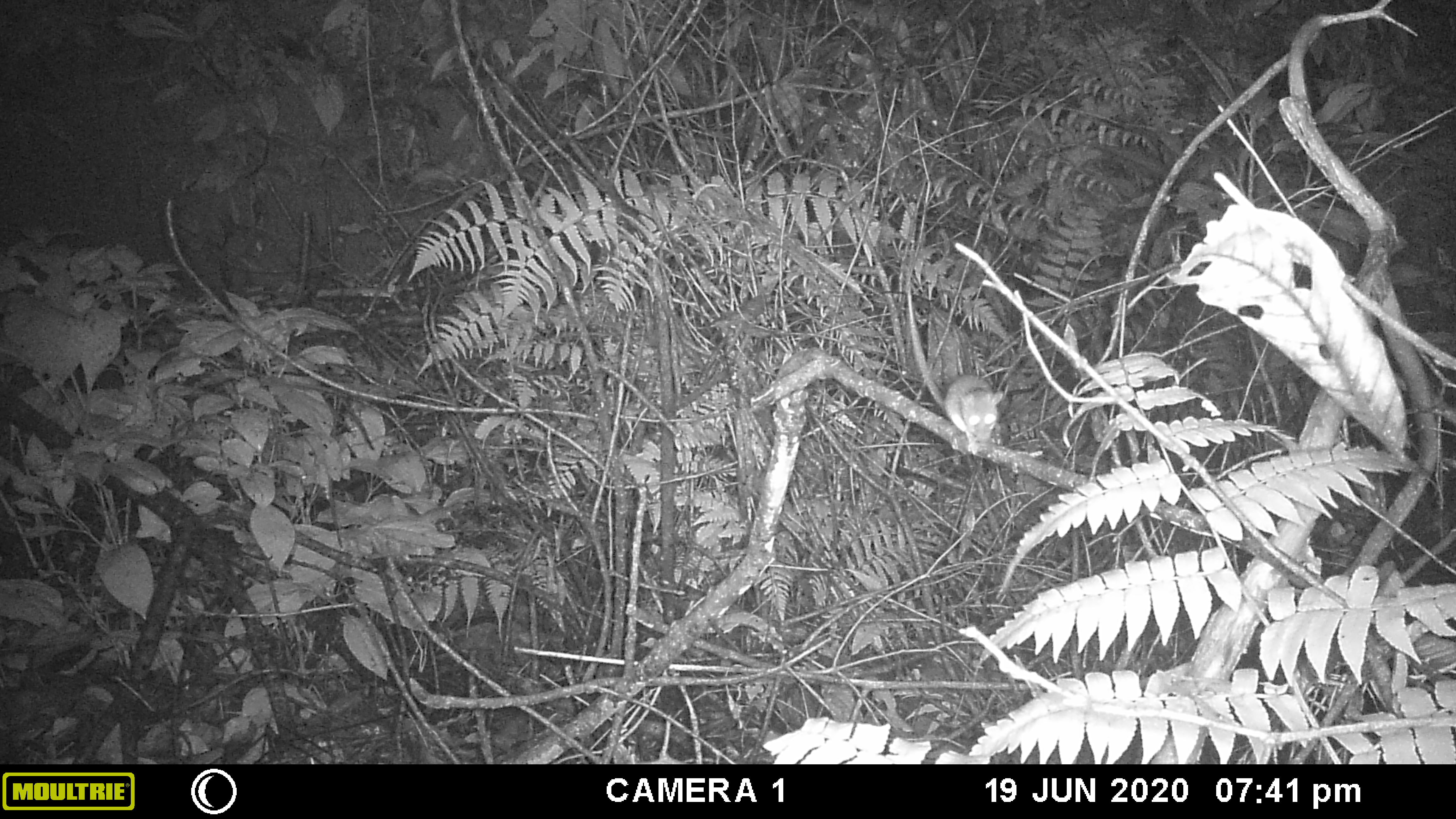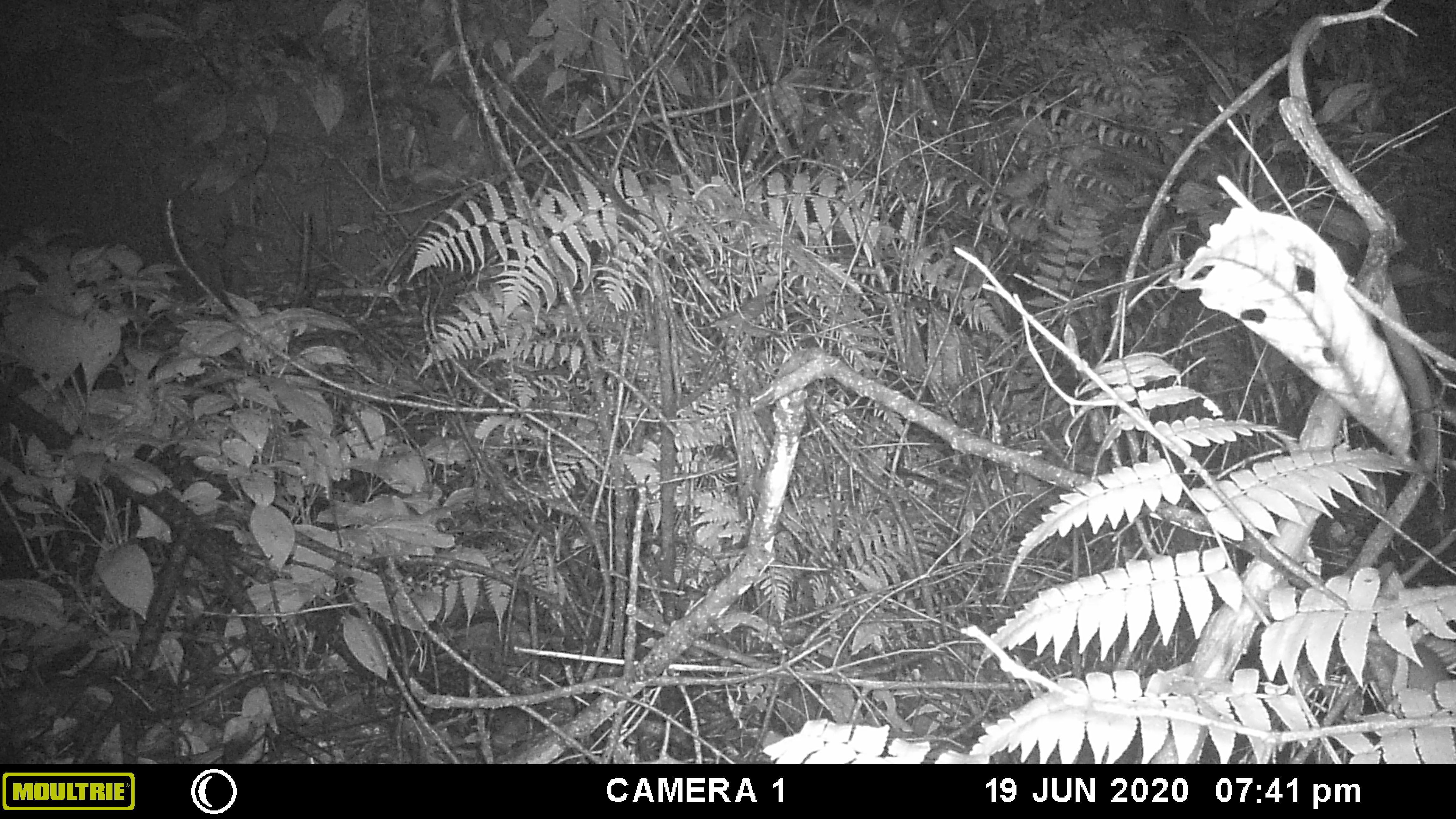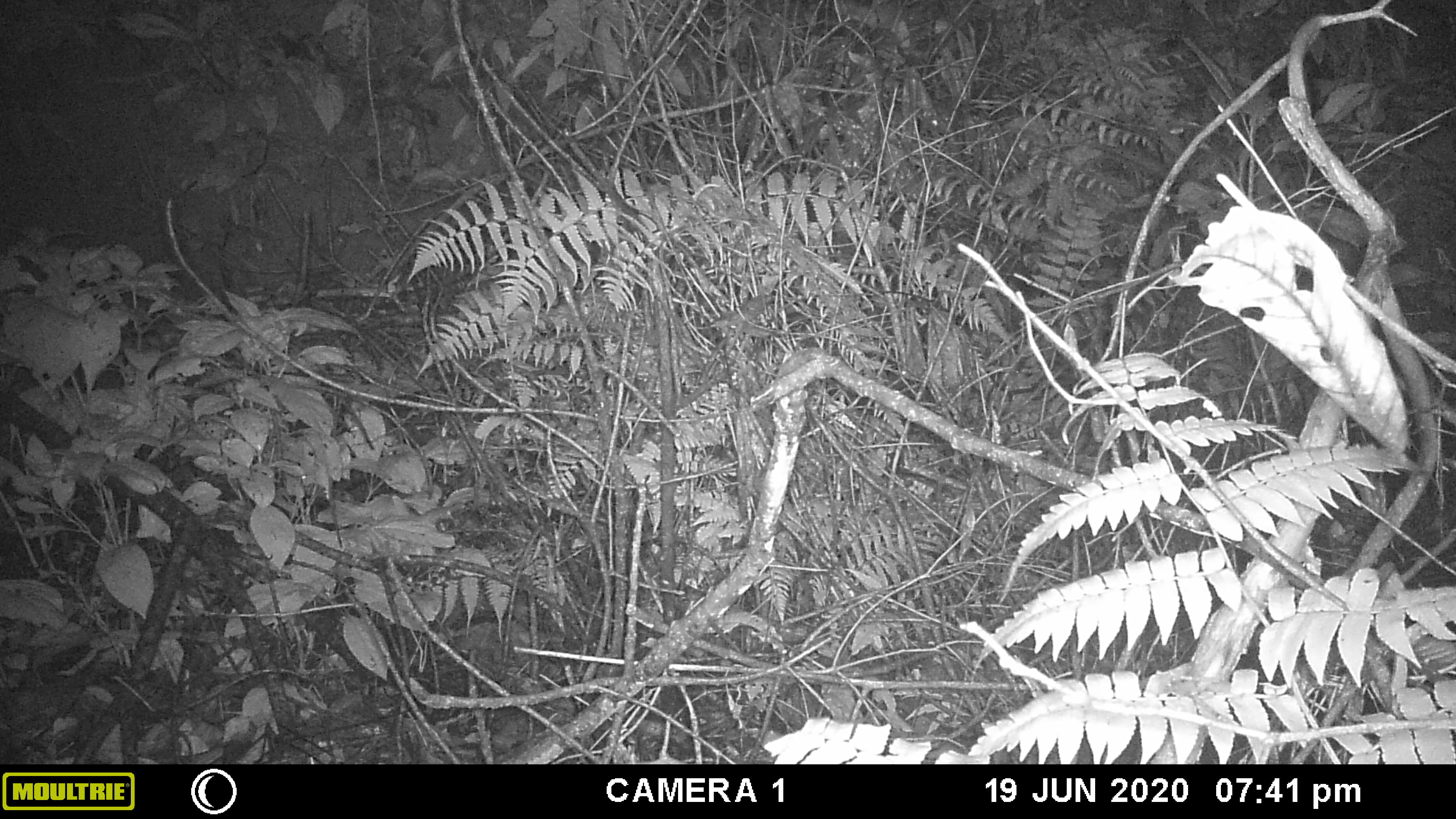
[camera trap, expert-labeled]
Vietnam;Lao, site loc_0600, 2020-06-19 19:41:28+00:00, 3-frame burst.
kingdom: Animalia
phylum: Chordata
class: Mammalia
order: Rodentia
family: Muridae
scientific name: Muridae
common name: old-world mice and rats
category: unidentified murid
Unidentified murid (old-world mice and rats) (Muridae). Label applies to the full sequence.